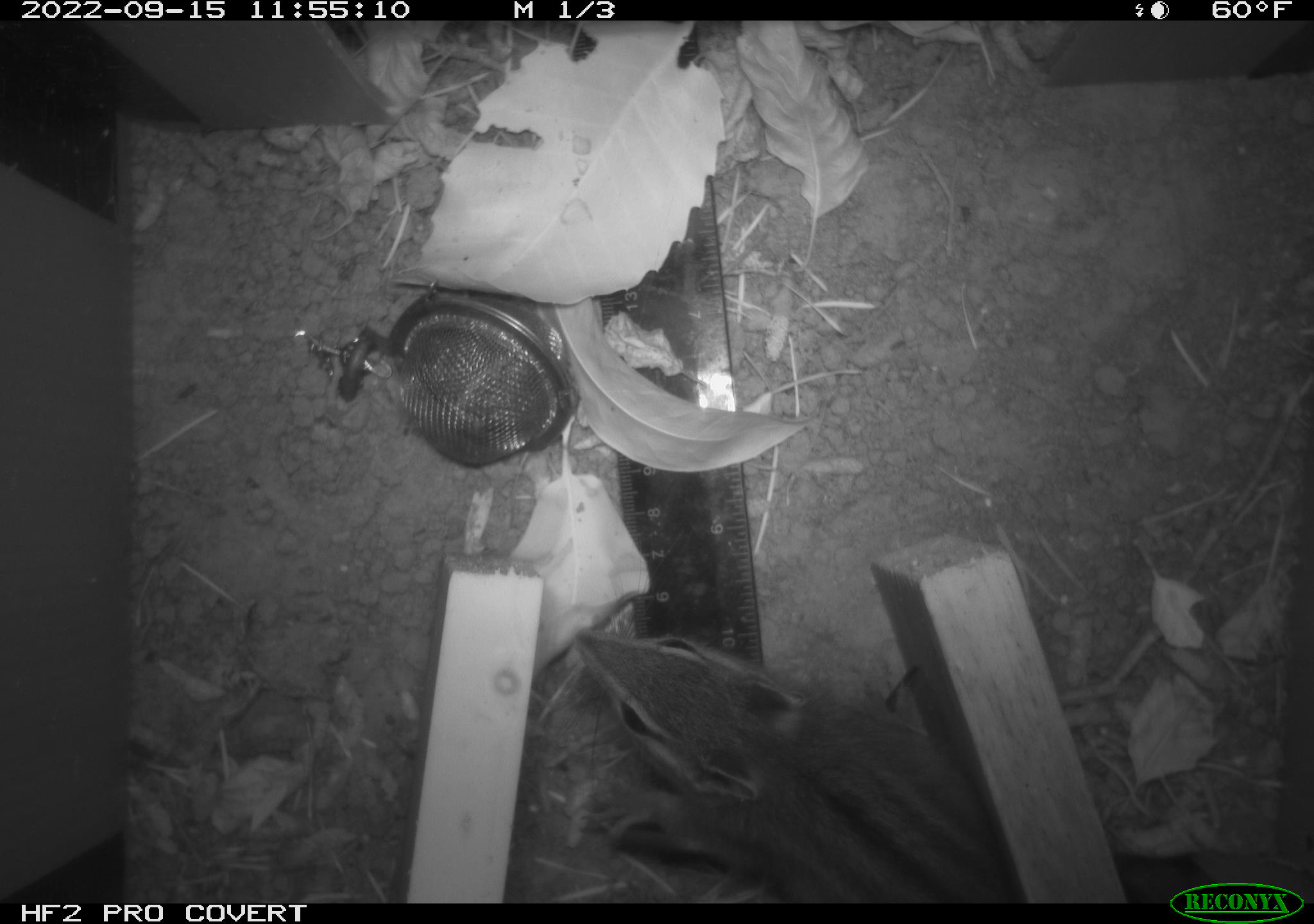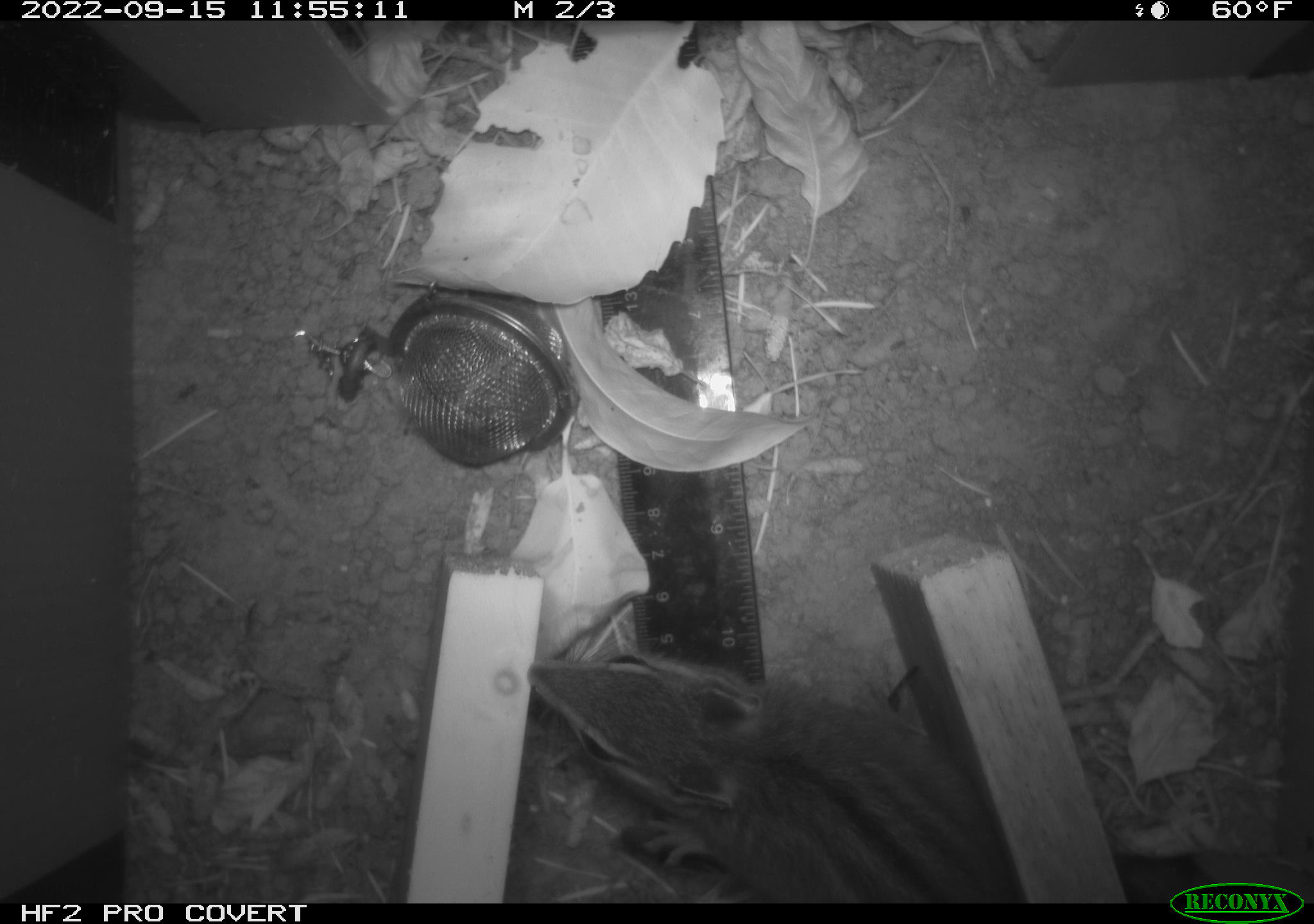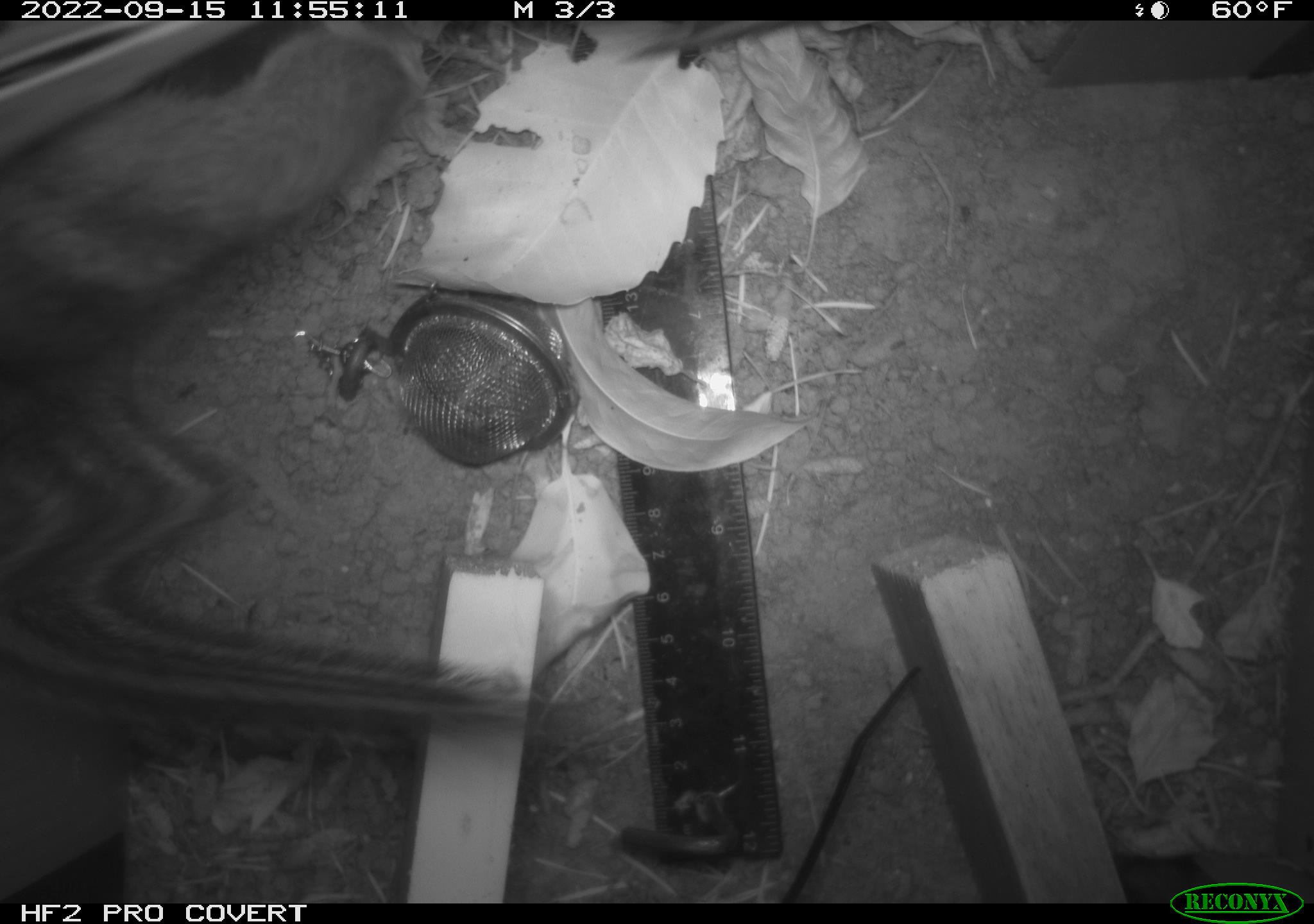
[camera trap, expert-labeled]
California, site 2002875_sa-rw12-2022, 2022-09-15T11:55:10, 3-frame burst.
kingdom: Animalia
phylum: Chordata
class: Mammalia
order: Rodentia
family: Sciuridae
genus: Neotamias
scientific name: Neotamias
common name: western chipmunks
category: neotamias species